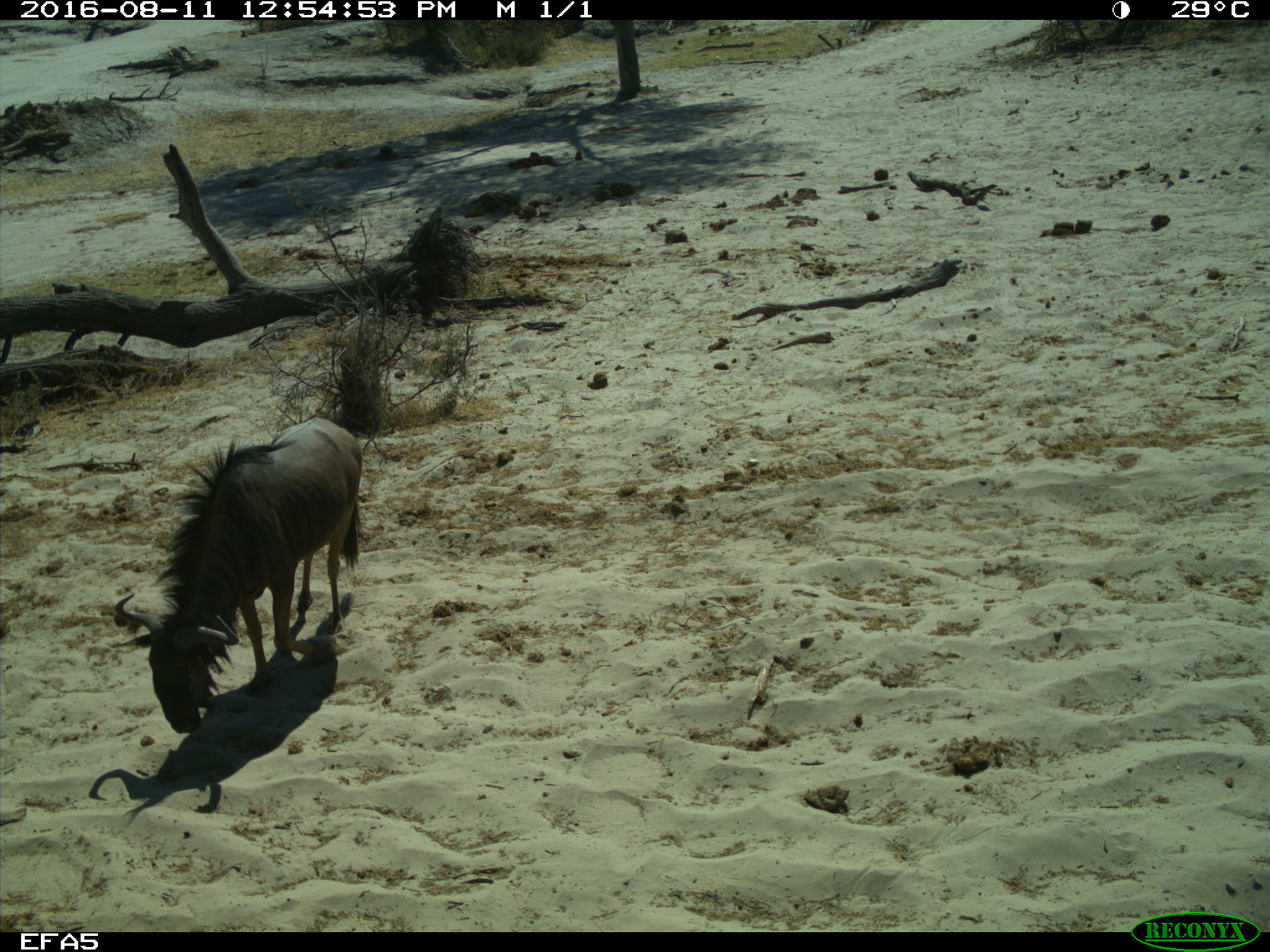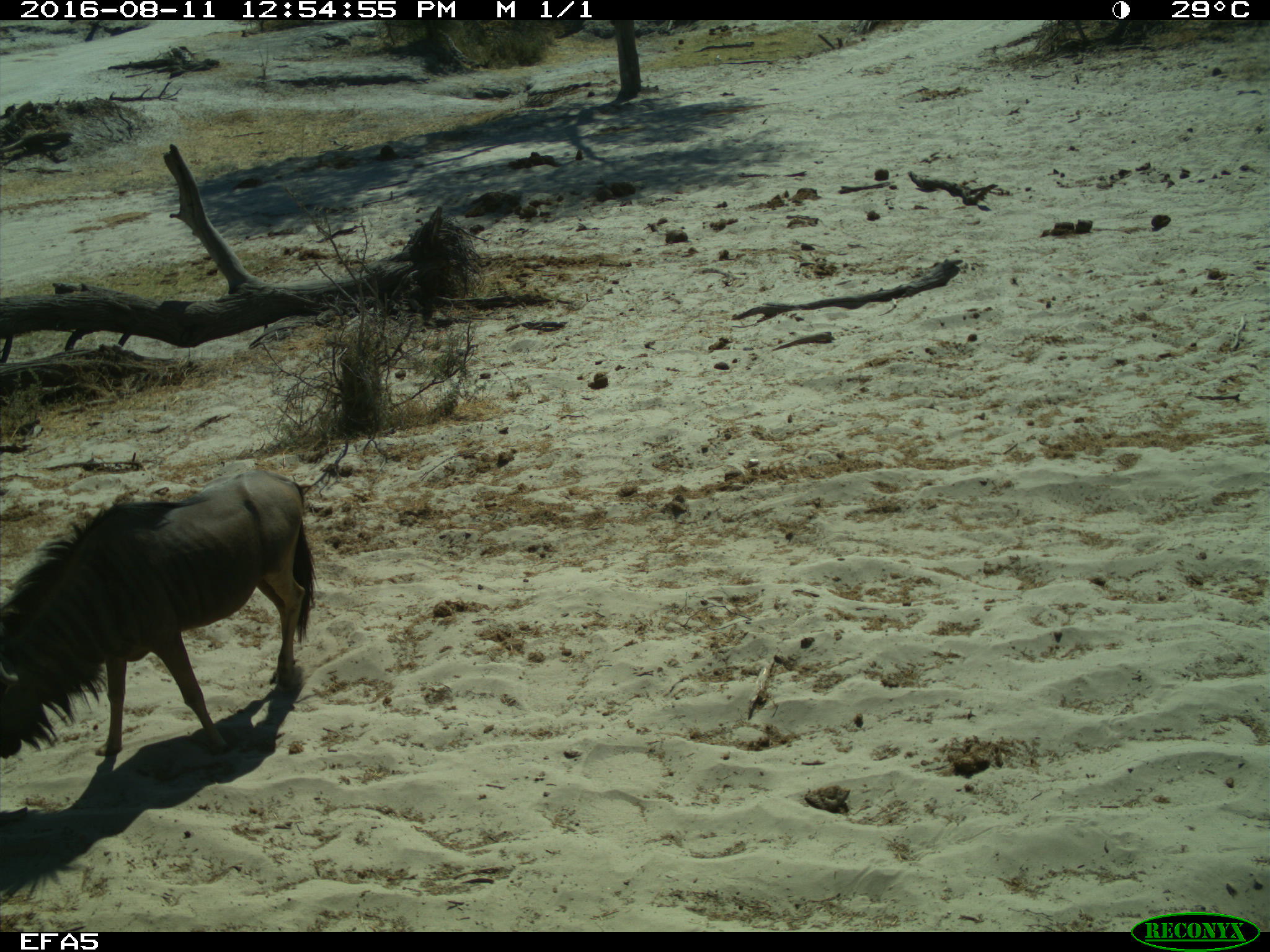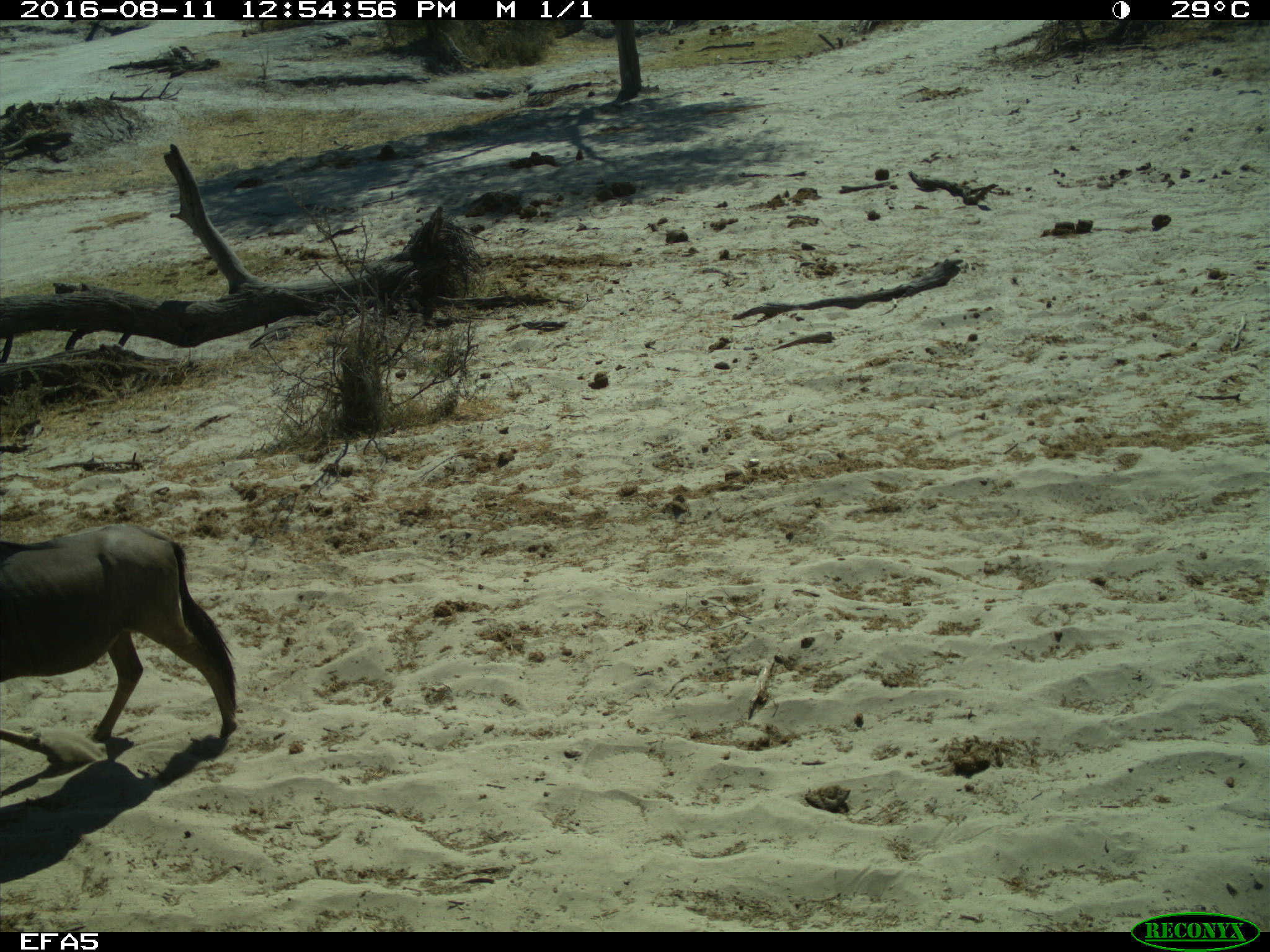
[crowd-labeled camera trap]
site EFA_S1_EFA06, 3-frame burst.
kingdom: Animalia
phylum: Chordata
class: Mammalia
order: Artiodactyla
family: Bovidae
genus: Connochaetes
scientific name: Connochaetes taurinus taurinus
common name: blue wildebeest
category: wildebeestblue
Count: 1.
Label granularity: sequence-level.